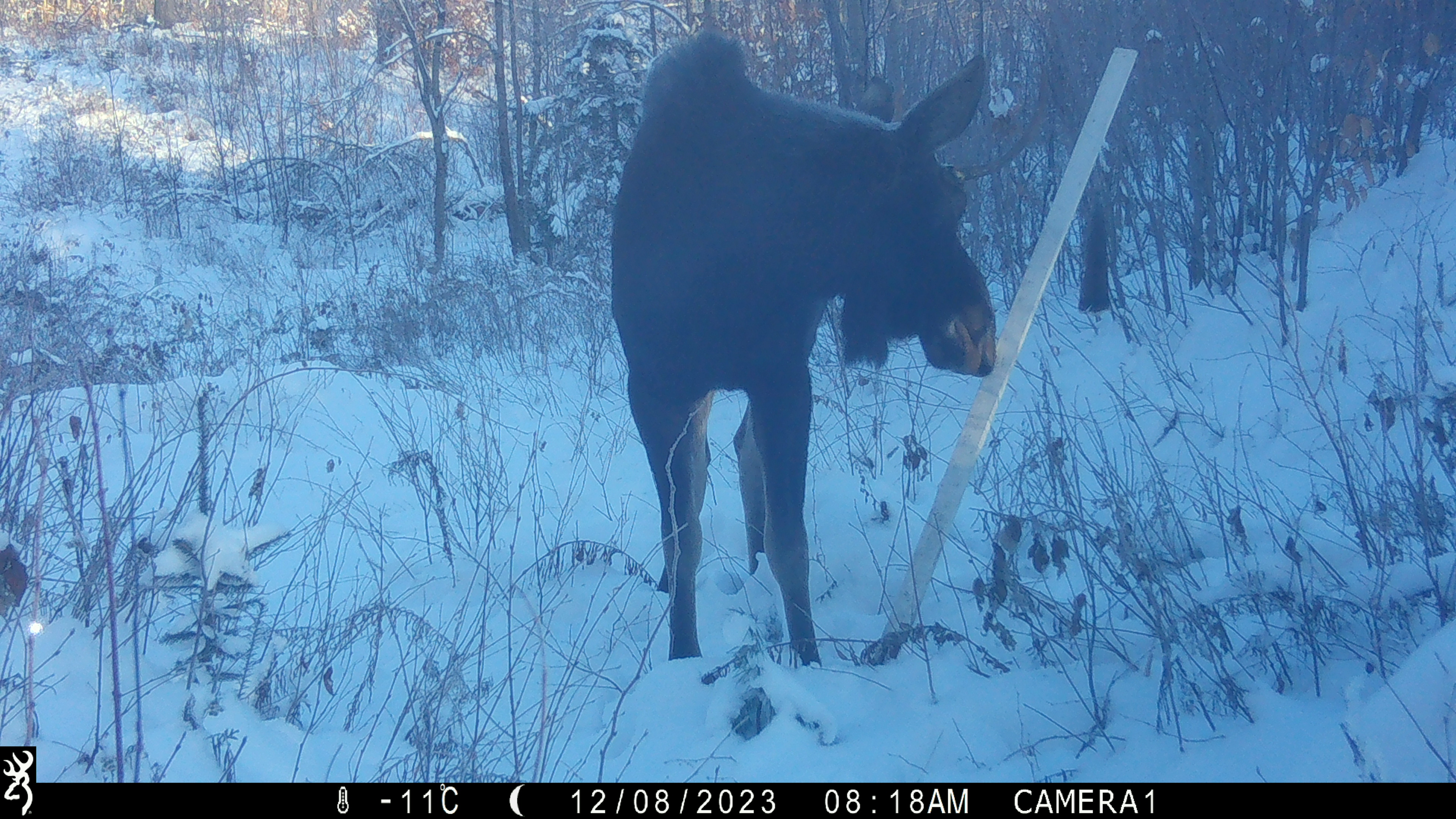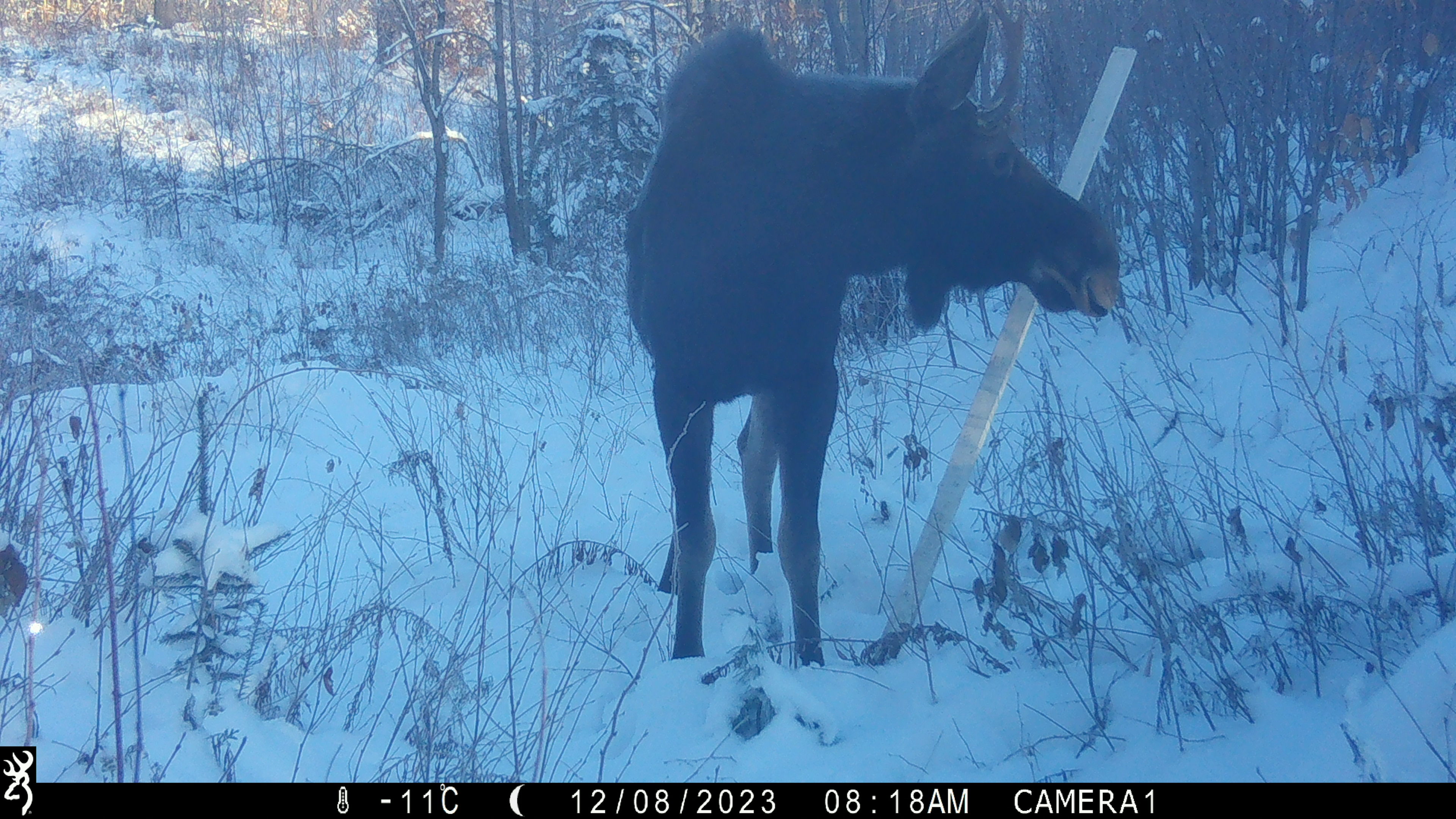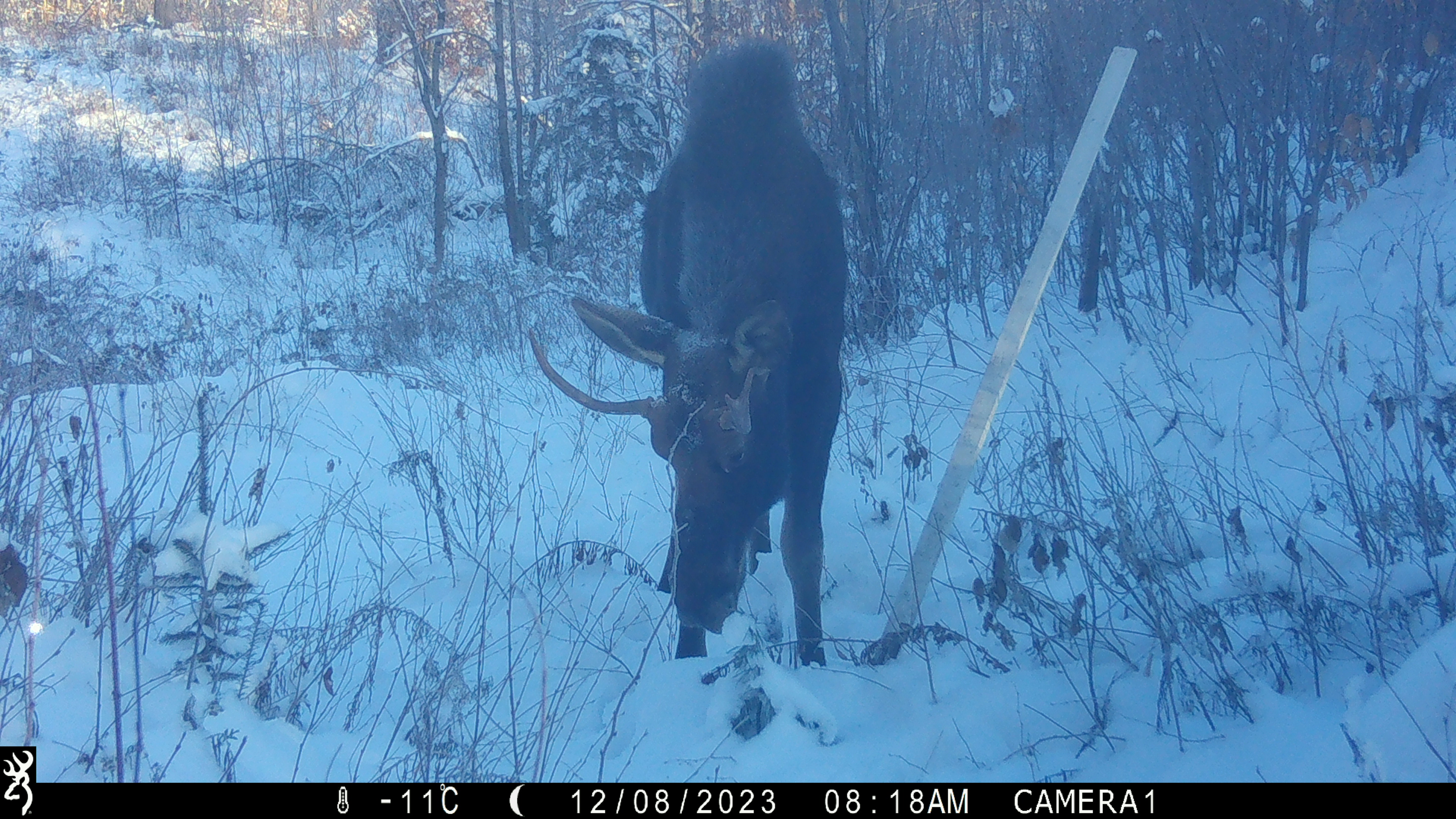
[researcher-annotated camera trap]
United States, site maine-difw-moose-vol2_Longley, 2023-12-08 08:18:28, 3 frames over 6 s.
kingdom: Animalia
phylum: Chordata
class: Mammalia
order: Artiodactyla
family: Cervidae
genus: Alces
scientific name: Alces alces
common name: moose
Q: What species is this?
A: Moose (Alces alces).